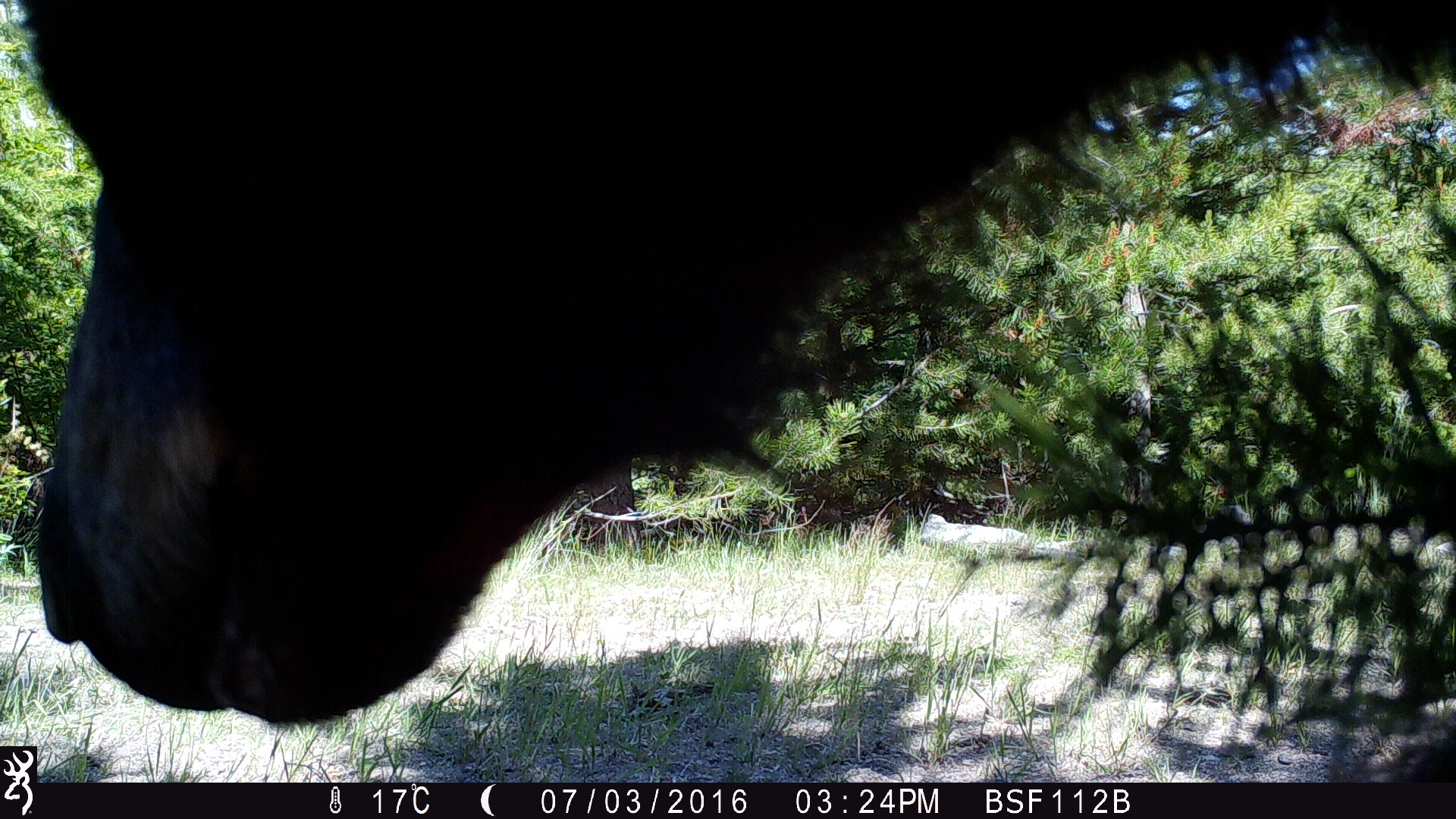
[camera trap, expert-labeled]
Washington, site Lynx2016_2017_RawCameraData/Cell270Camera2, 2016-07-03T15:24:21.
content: unidentified animal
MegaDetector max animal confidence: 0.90